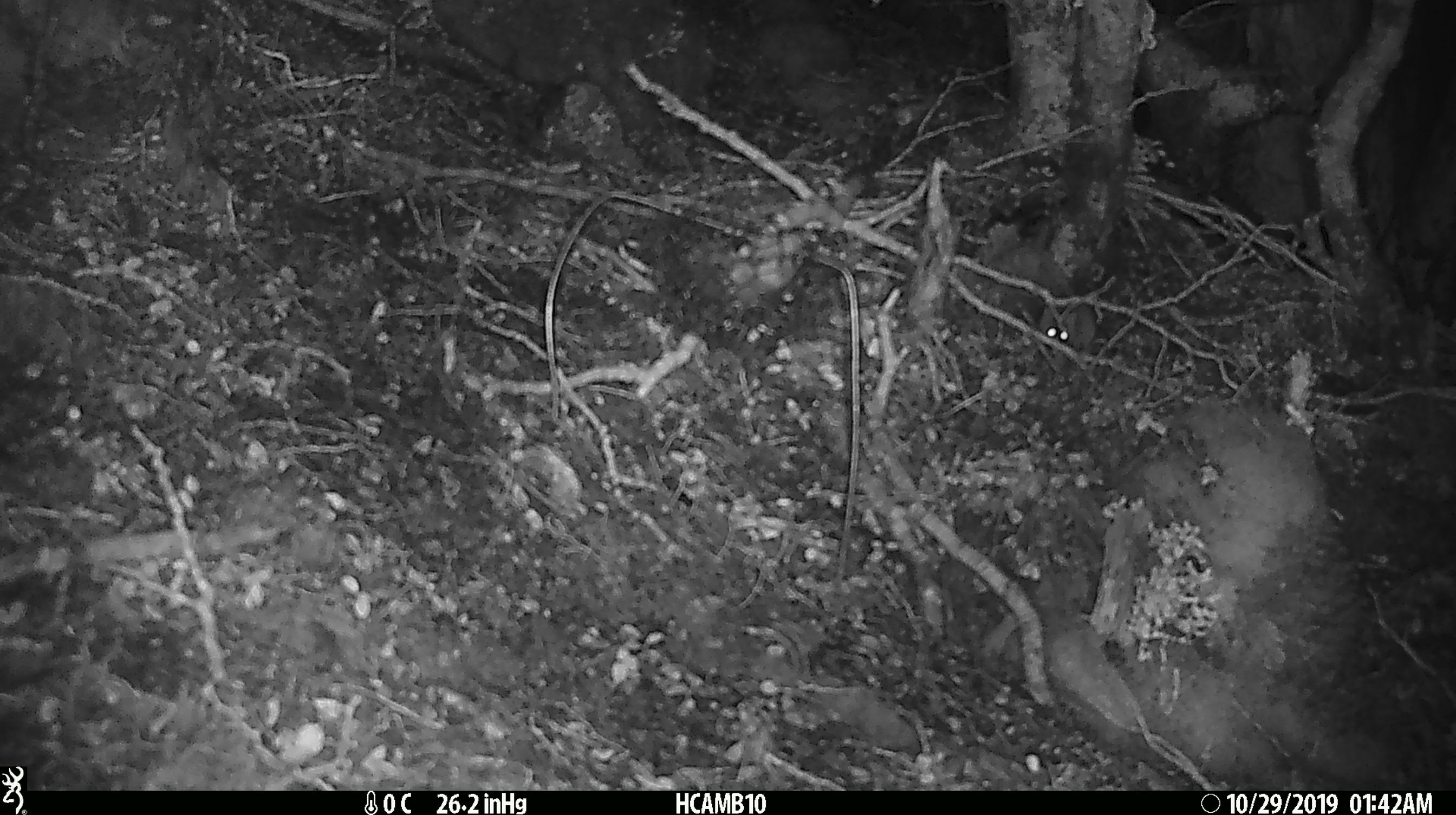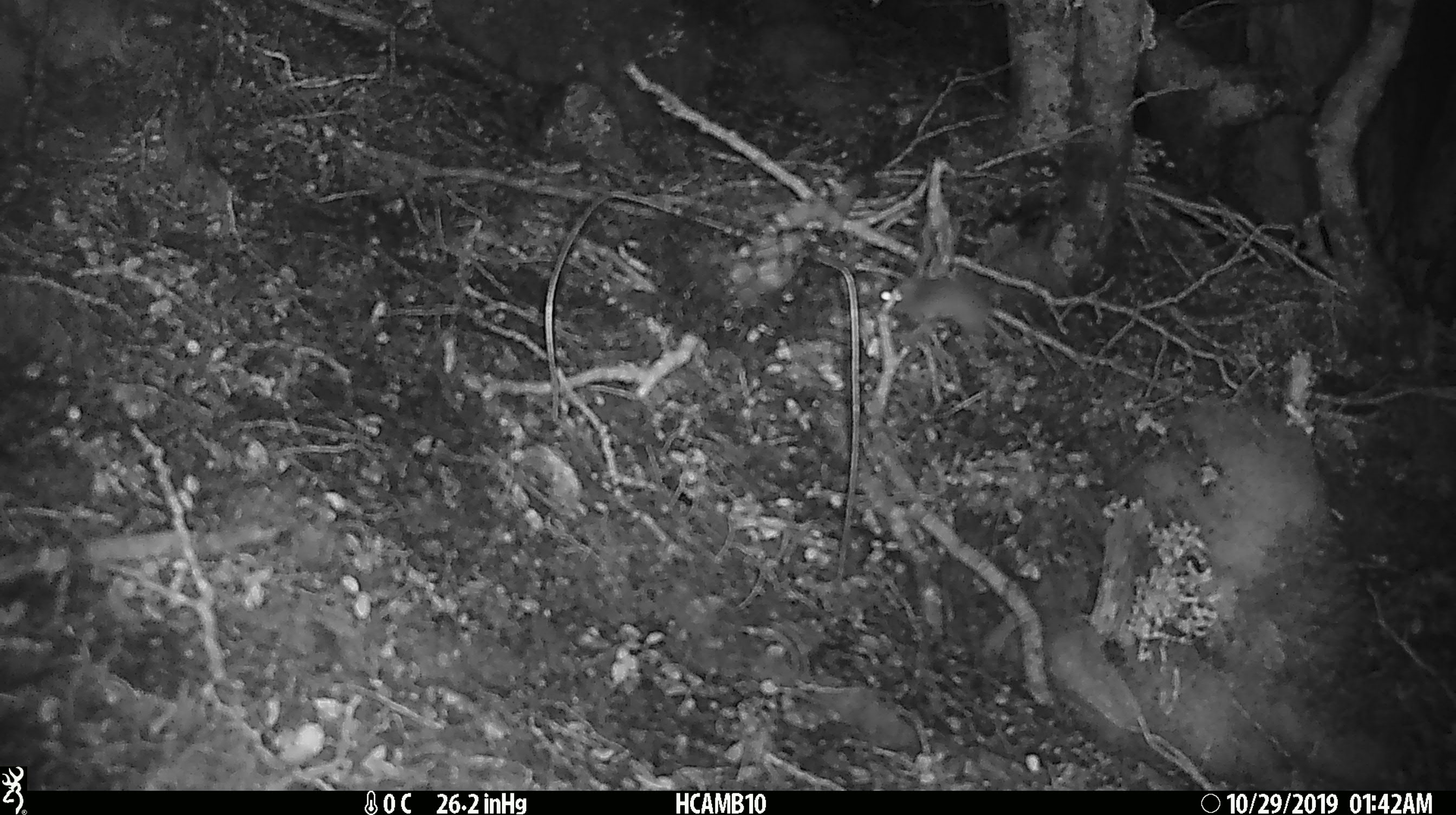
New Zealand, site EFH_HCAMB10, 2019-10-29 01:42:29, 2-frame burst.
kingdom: Animalia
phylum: Chordata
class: Mammalia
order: Rodentia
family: Muridae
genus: Mus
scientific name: Mus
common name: mouse